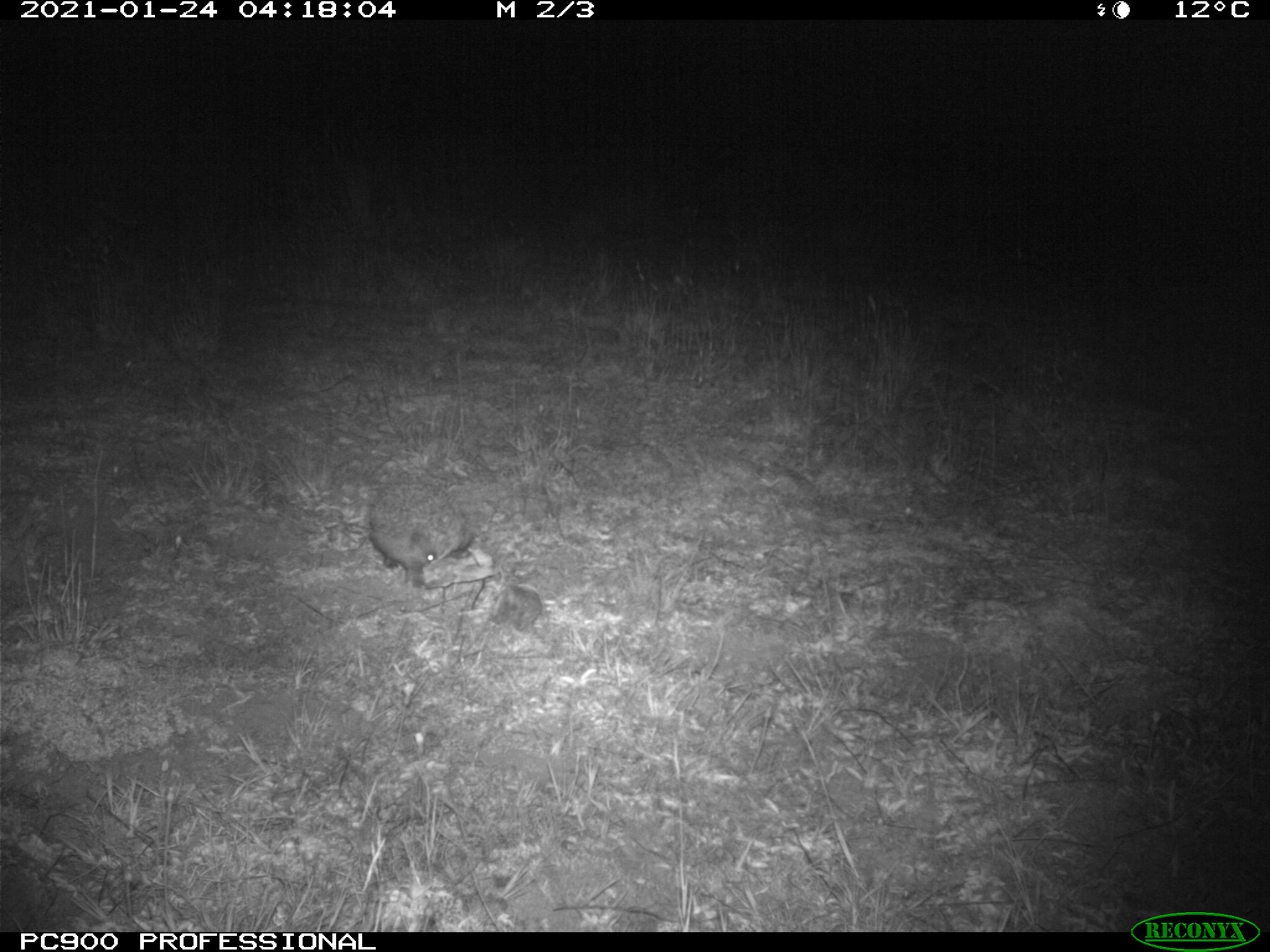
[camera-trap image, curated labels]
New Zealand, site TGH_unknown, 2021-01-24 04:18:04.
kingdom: Animalia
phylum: Chordata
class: Mammalia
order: Eulipotyphla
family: Erinaceidae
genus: Erinaceus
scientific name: Erinaceus europaeus europaeus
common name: european hedgehog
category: hedgehog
Hedgehog (european hedgehog) (Erinaceus europaeus europaeus).